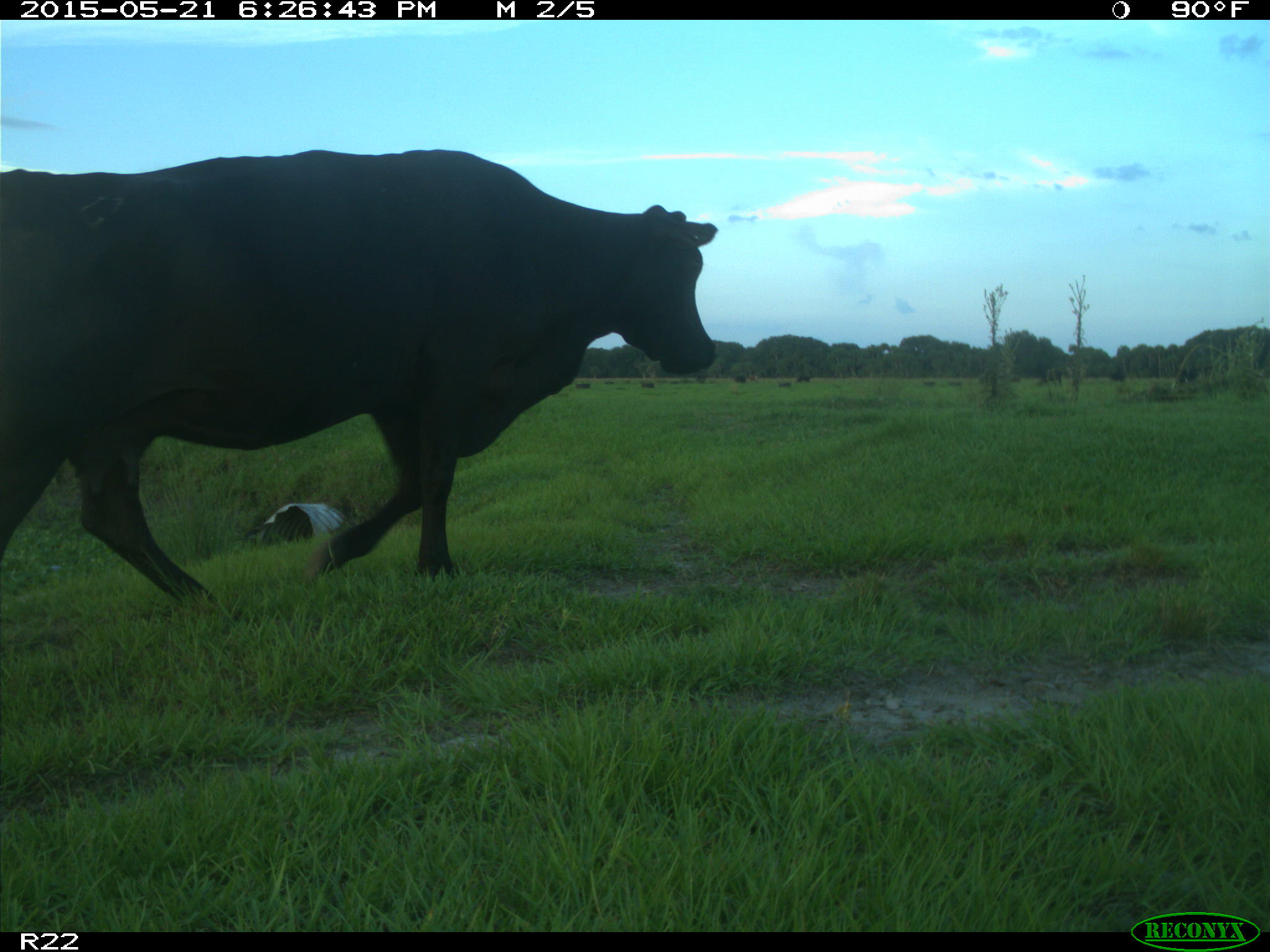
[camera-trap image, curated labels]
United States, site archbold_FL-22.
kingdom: Animalia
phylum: Chordata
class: Mammalia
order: Artiodactyla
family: Bovidae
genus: Bos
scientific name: Bos taurus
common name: domestic cow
Bos taurus (domestic cow).